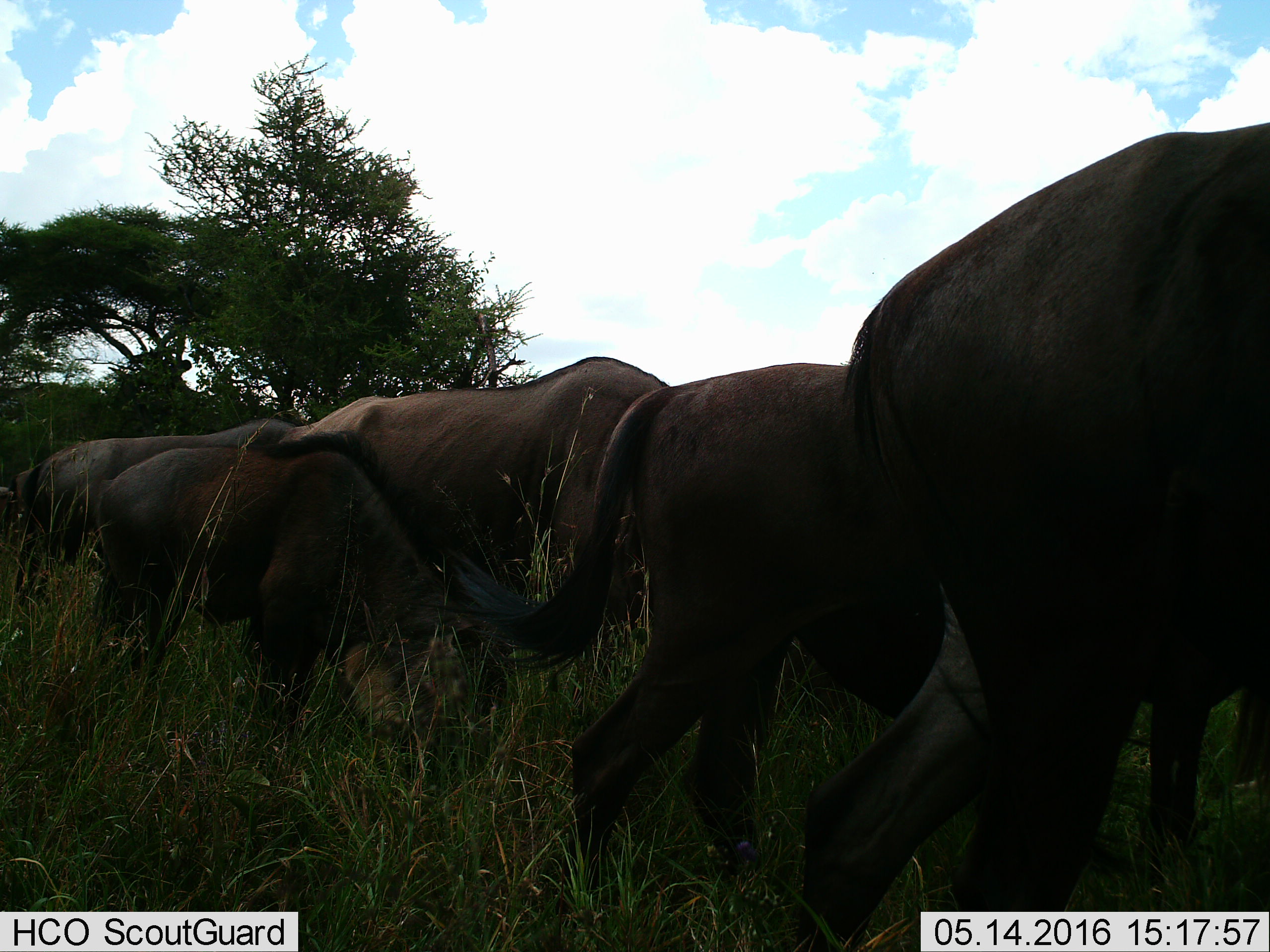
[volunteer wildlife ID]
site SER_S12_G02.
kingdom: Animalia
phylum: Chordata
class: Mammalia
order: Artiodactyla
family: Bovidae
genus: Connochaetes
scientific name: Connochaetes taurinus taurinus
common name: blue wildebeest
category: wildebeestblue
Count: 5.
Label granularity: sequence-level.